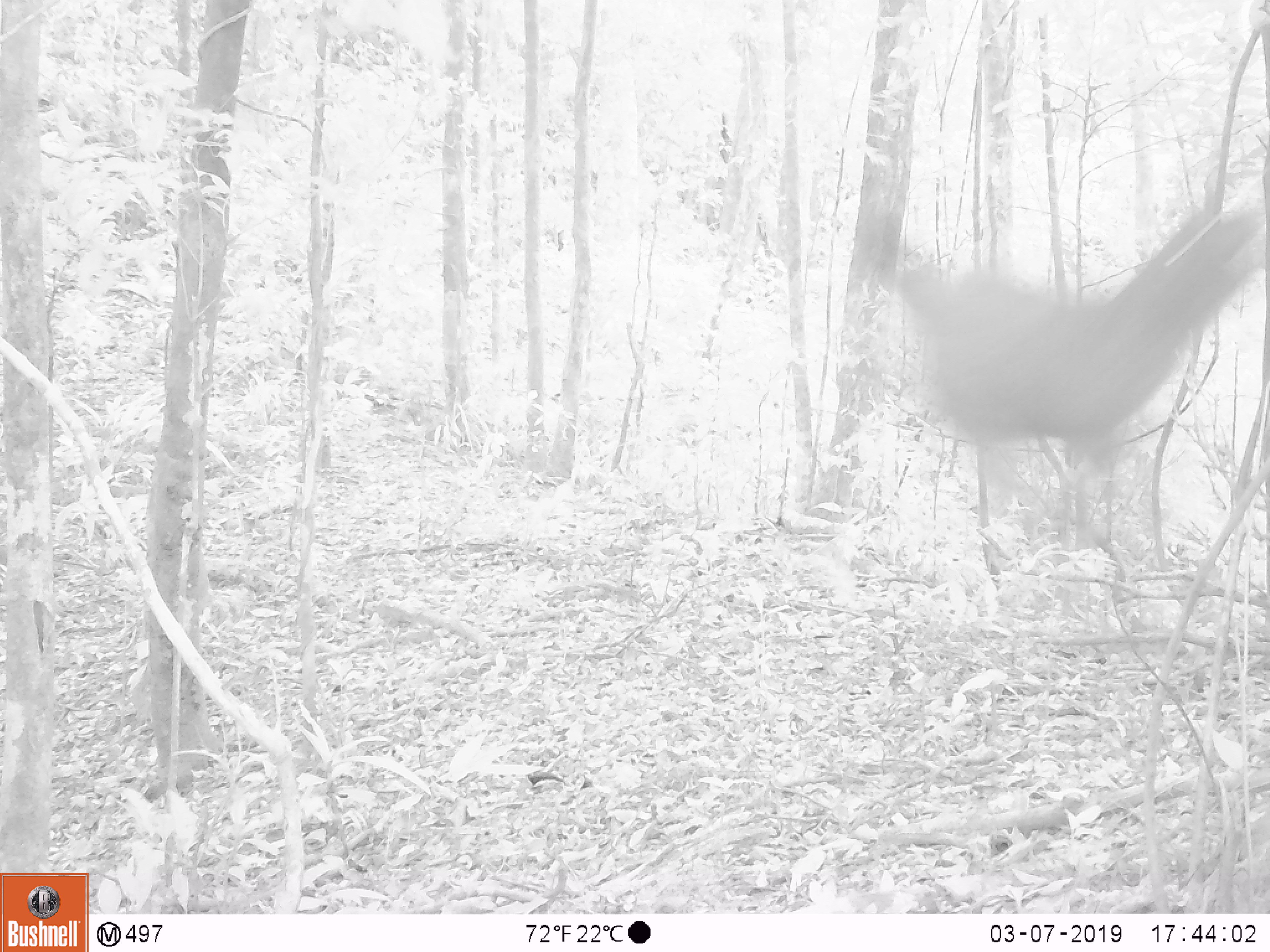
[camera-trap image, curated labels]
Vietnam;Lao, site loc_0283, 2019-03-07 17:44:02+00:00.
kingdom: Animalia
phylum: Chordata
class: Mammalia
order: Artiodactyla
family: Cervidae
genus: Rusa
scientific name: Rusa unicolor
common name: sambar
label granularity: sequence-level